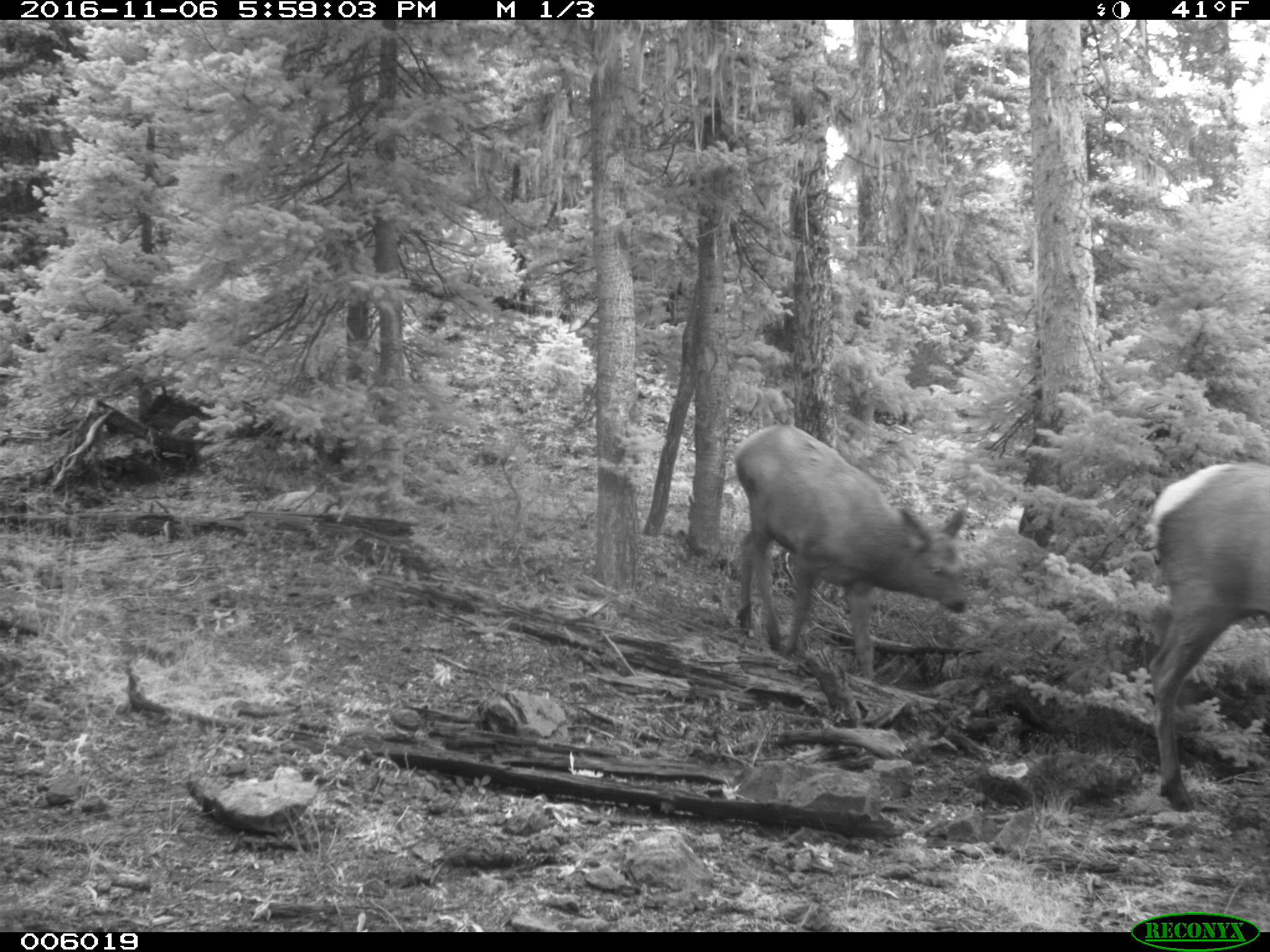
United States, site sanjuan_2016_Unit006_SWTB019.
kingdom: Animalia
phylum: Chordata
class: Mammalia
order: Artiodactyla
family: Cervidae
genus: Cervus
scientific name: Cervus elaphus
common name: red deer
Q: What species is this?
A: Cervus elaphus (red deer).